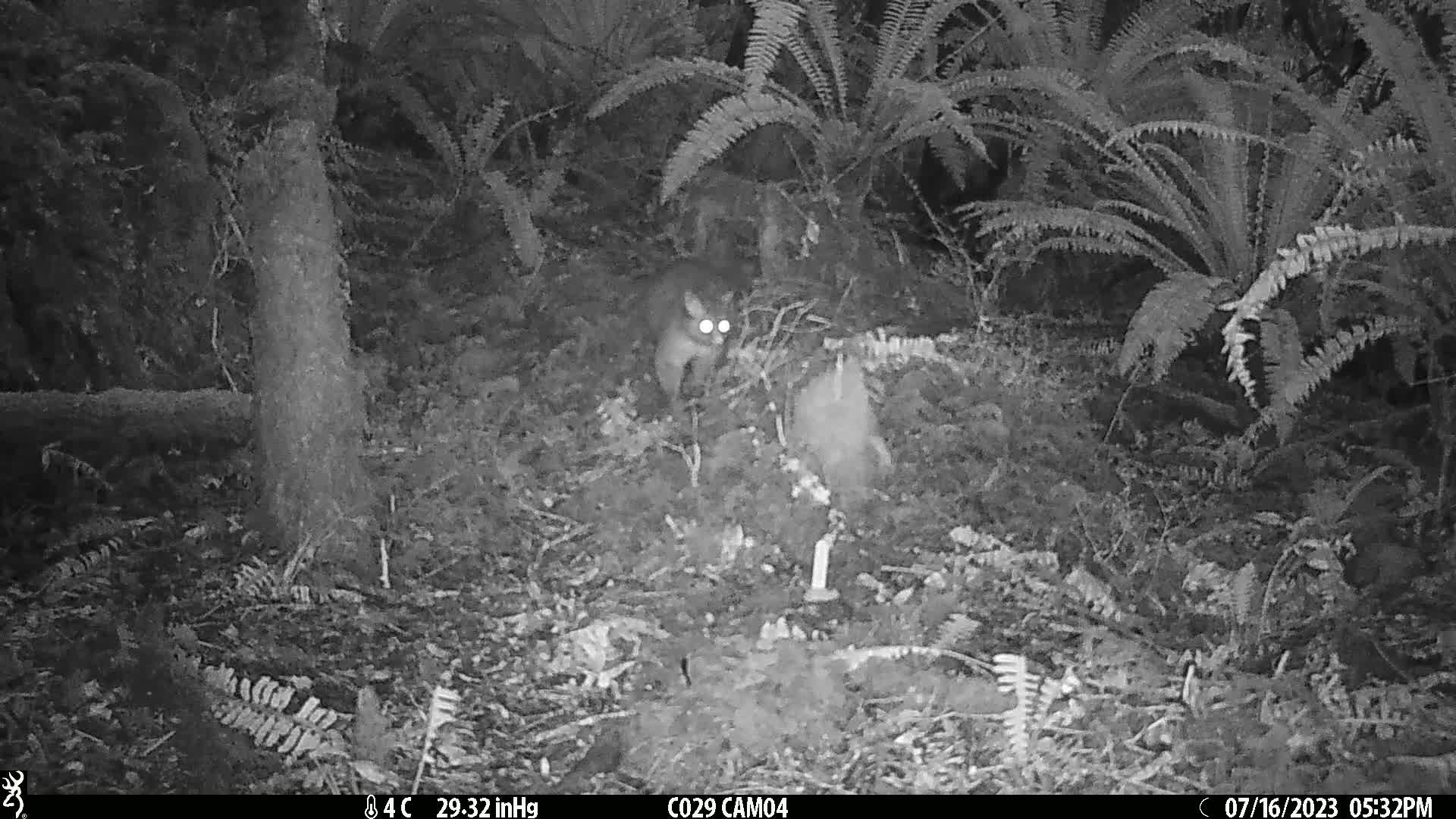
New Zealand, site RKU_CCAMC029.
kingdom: Animalia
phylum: Chordata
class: Mammalia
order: Diprotodontia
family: Phalangeridae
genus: Trichosurus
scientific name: Trichosurus vulpecula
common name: common brushtail possum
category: possum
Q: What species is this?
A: Possum (common brushtail possum) (Trichosurus vulpecula).